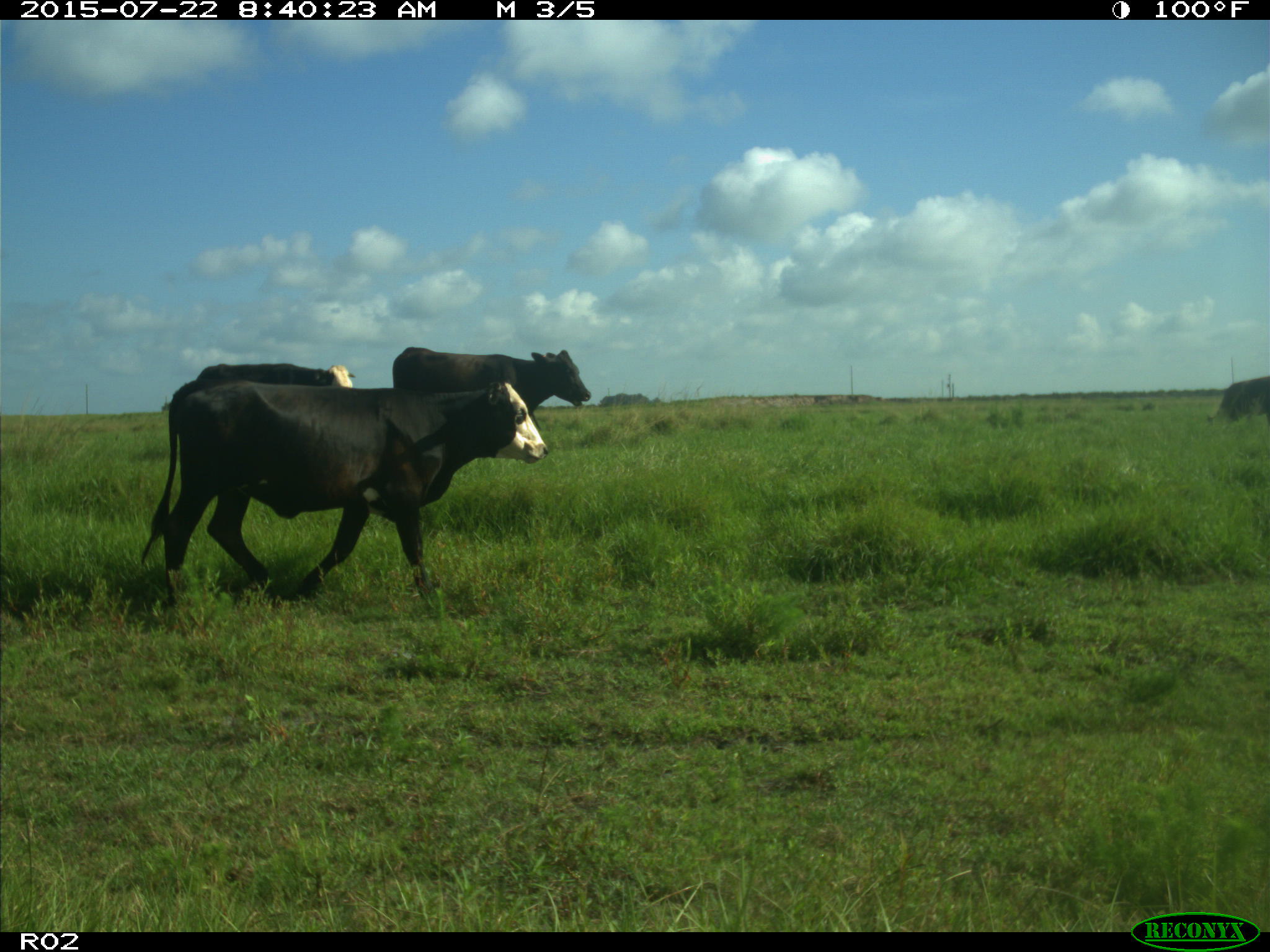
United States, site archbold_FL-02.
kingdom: Animalia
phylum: Chordata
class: Mammalia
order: Artiodactyla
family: Bovidae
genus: Bos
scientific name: Bos taurus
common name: domestic cow